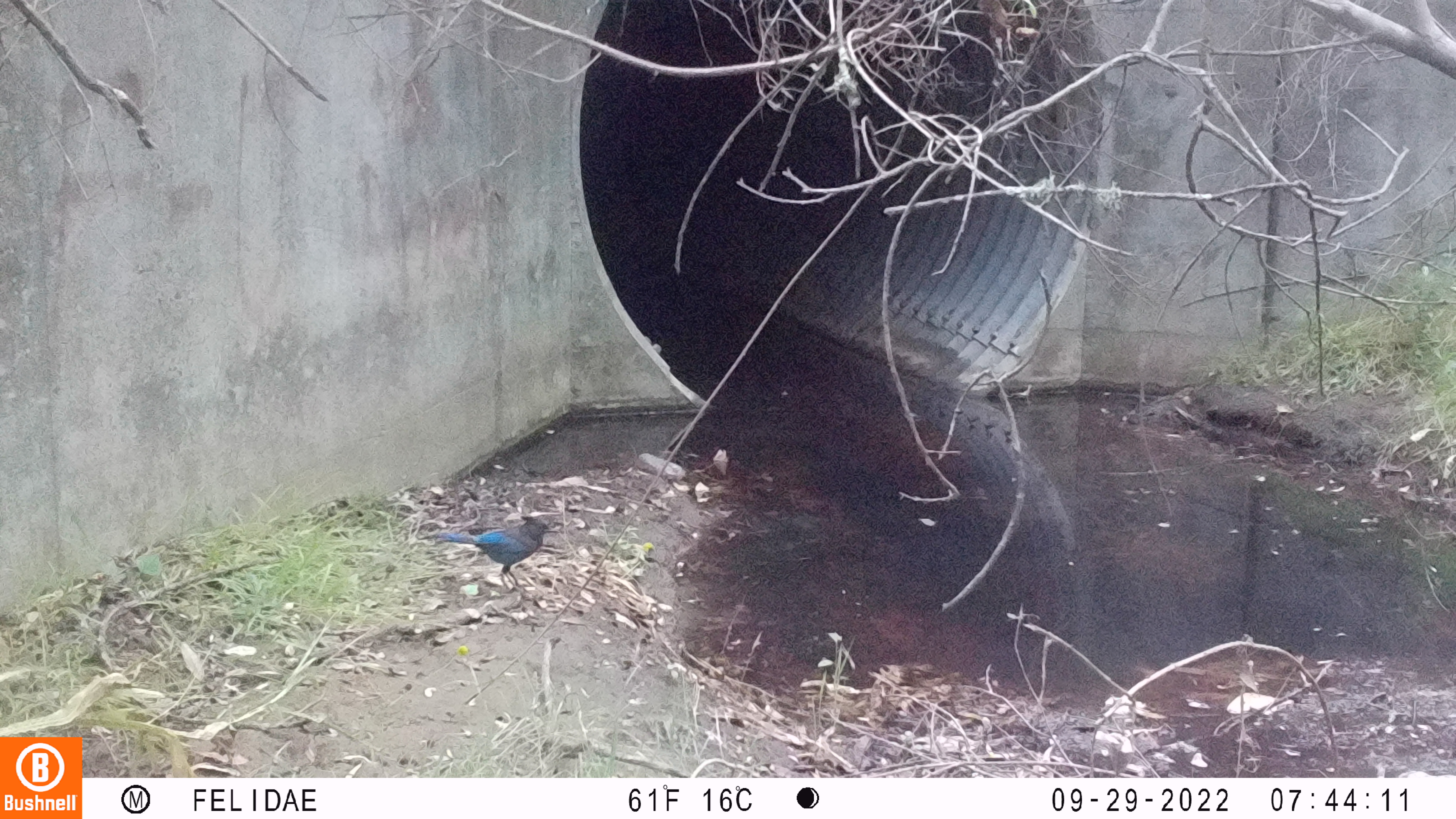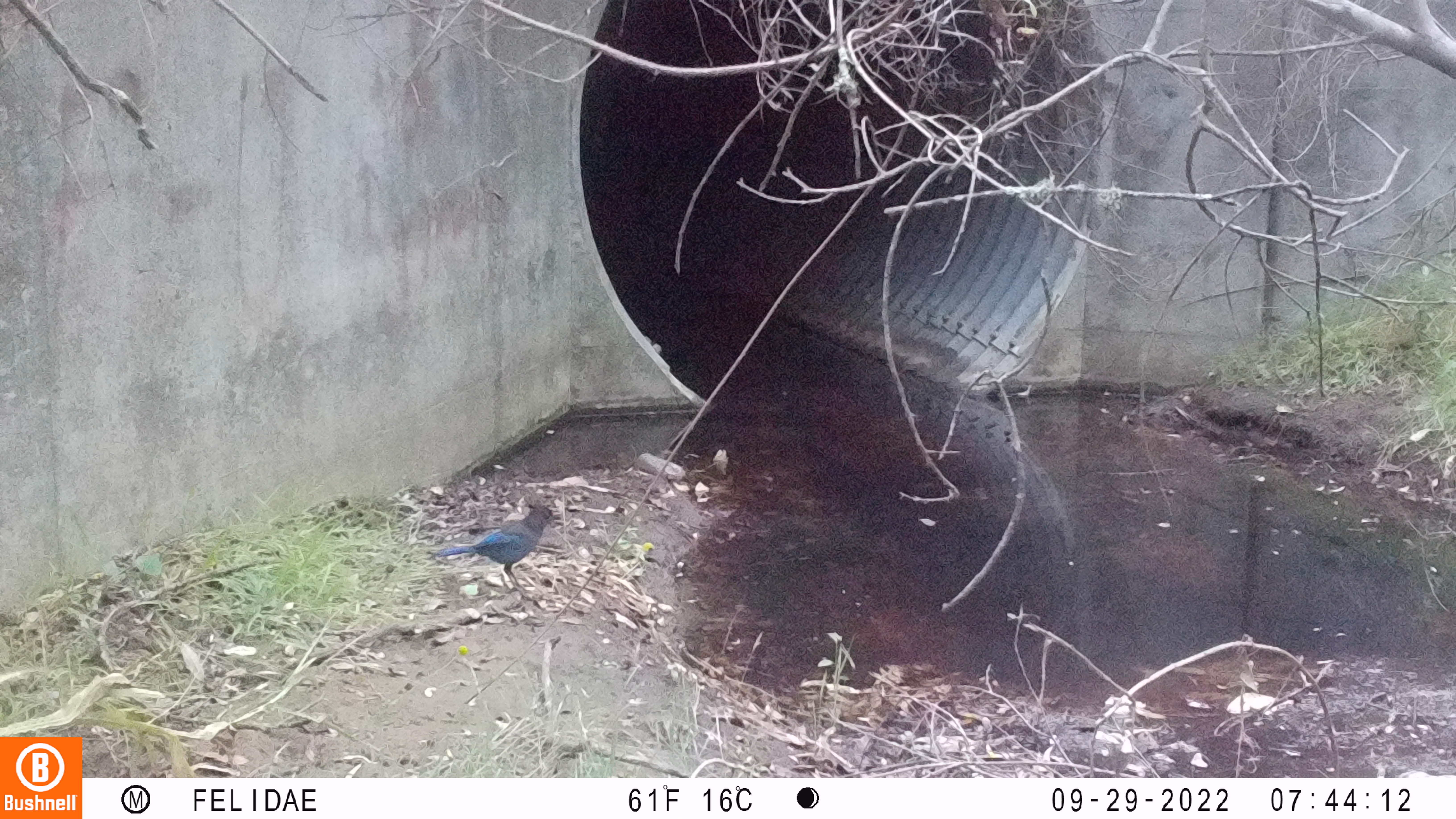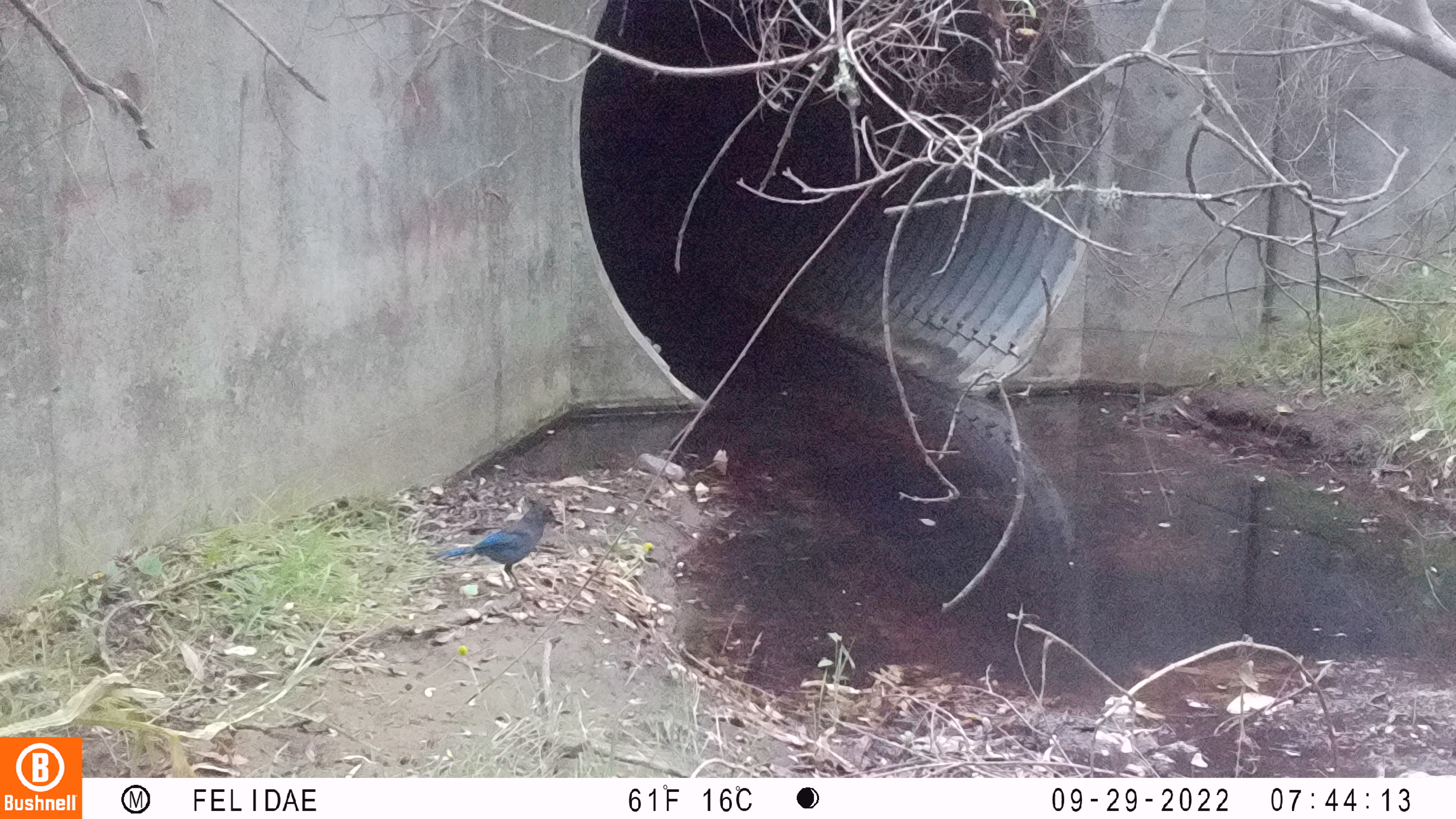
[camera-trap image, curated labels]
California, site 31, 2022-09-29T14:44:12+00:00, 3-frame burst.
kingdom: Animalia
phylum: Chordata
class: Aves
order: Passeriformes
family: Corvidae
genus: Cyanocitta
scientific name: Cyanocitta stelleri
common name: steller's jay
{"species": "steller's jay (Cyanocitta stelleri)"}